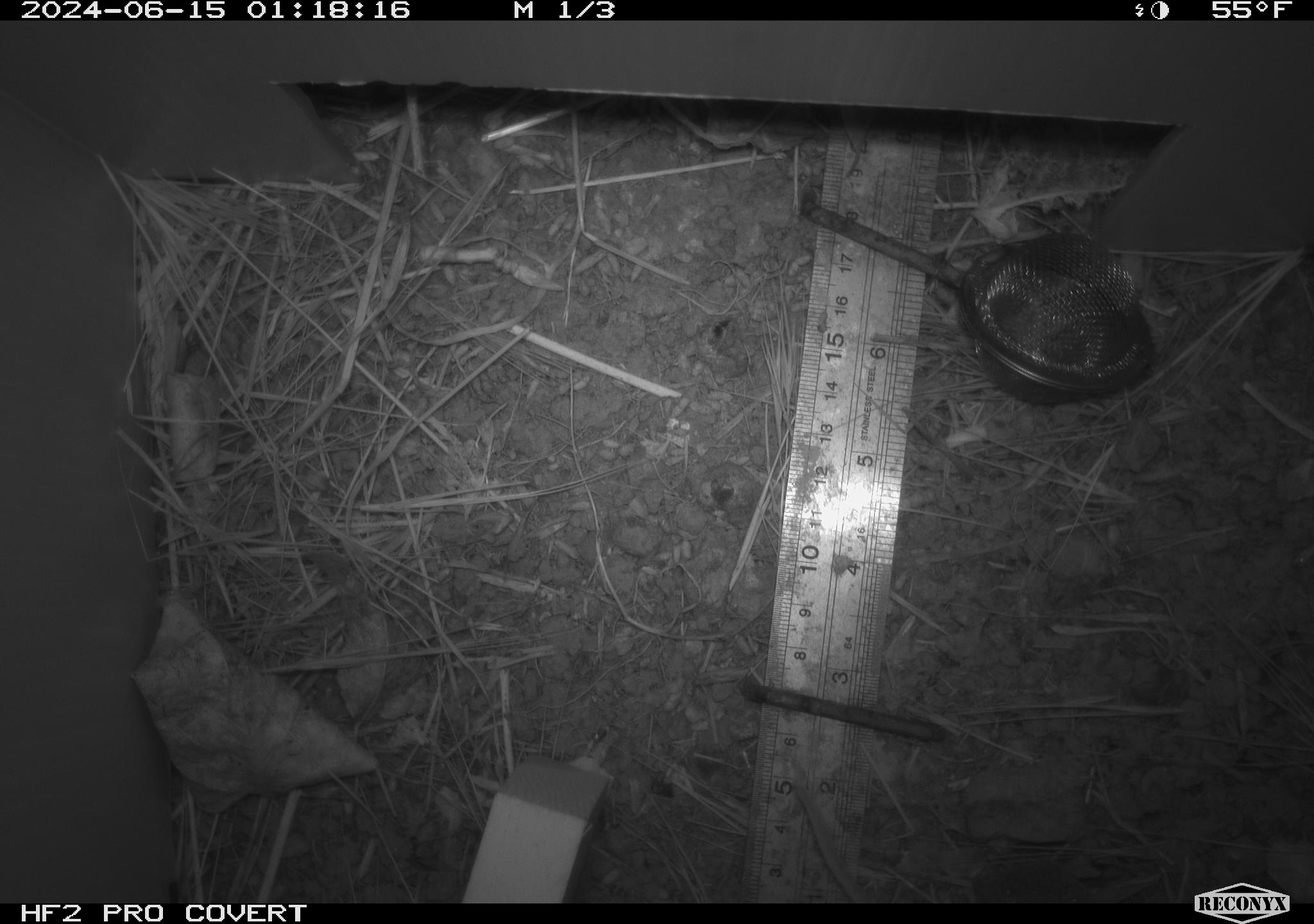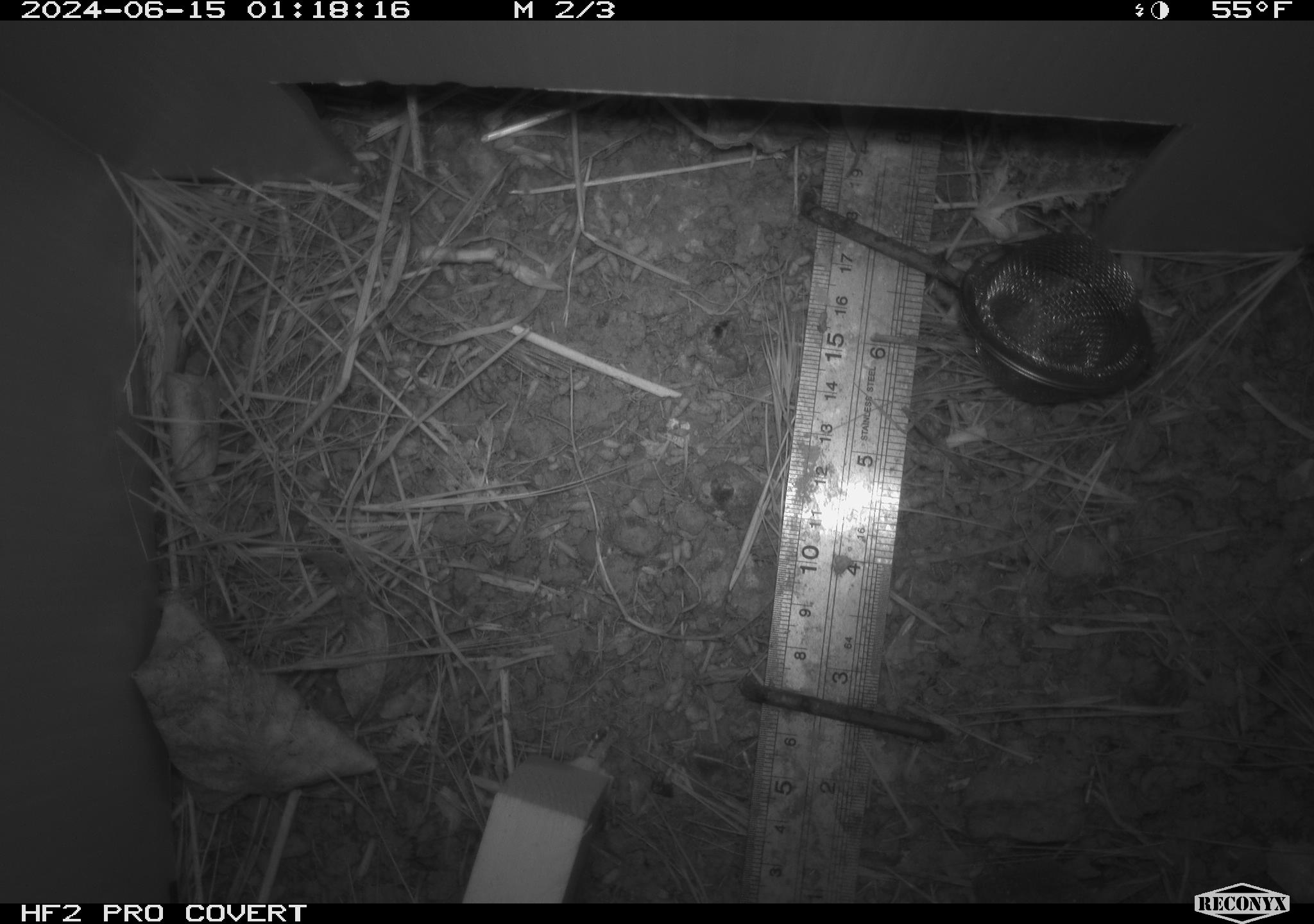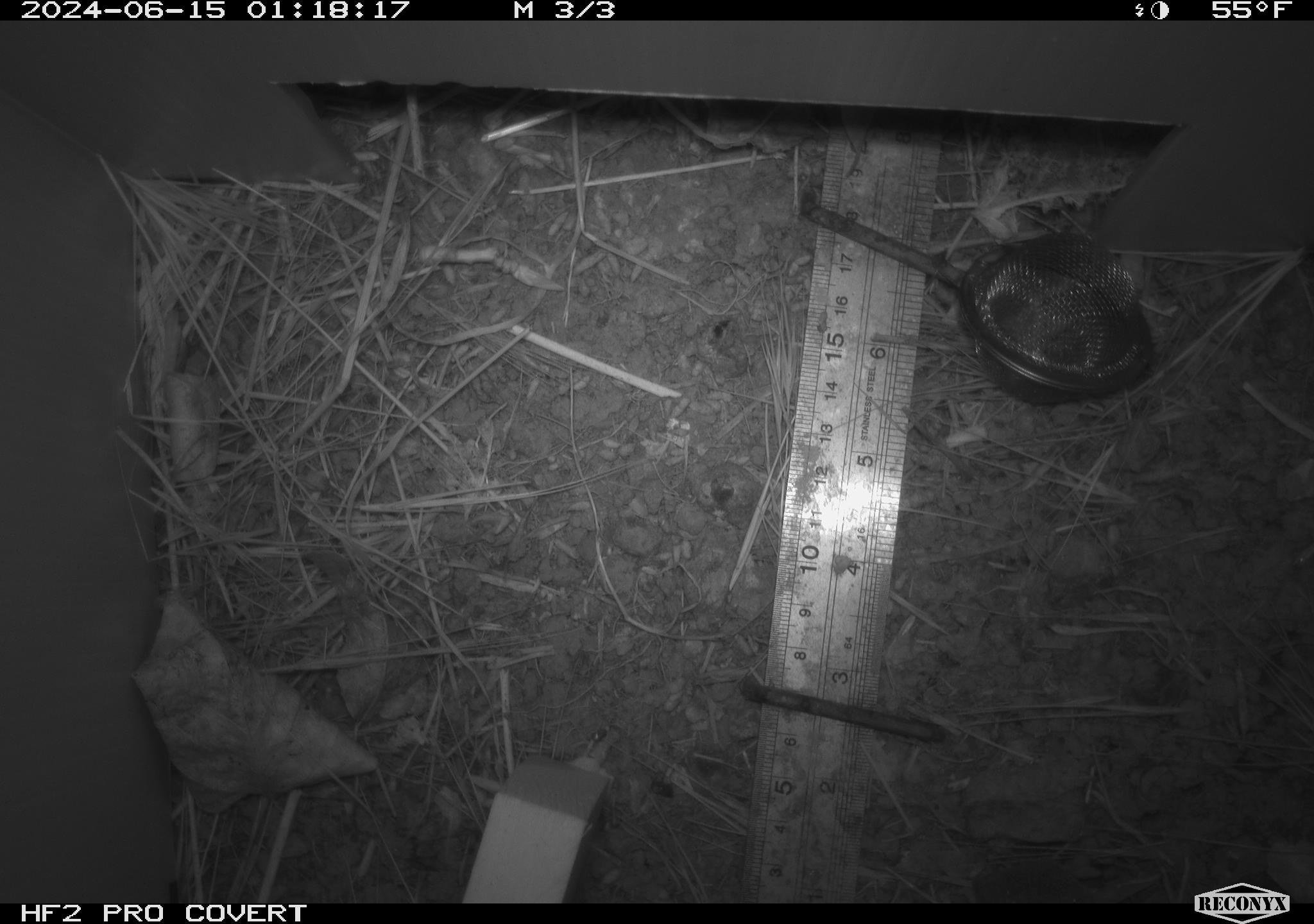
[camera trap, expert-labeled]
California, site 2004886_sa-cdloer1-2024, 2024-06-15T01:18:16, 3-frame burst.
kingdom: Animalia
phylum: Chordata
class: Mammalia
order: Rodentia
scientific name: Rodentia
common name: mouse species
Mouse species (Rodentia).